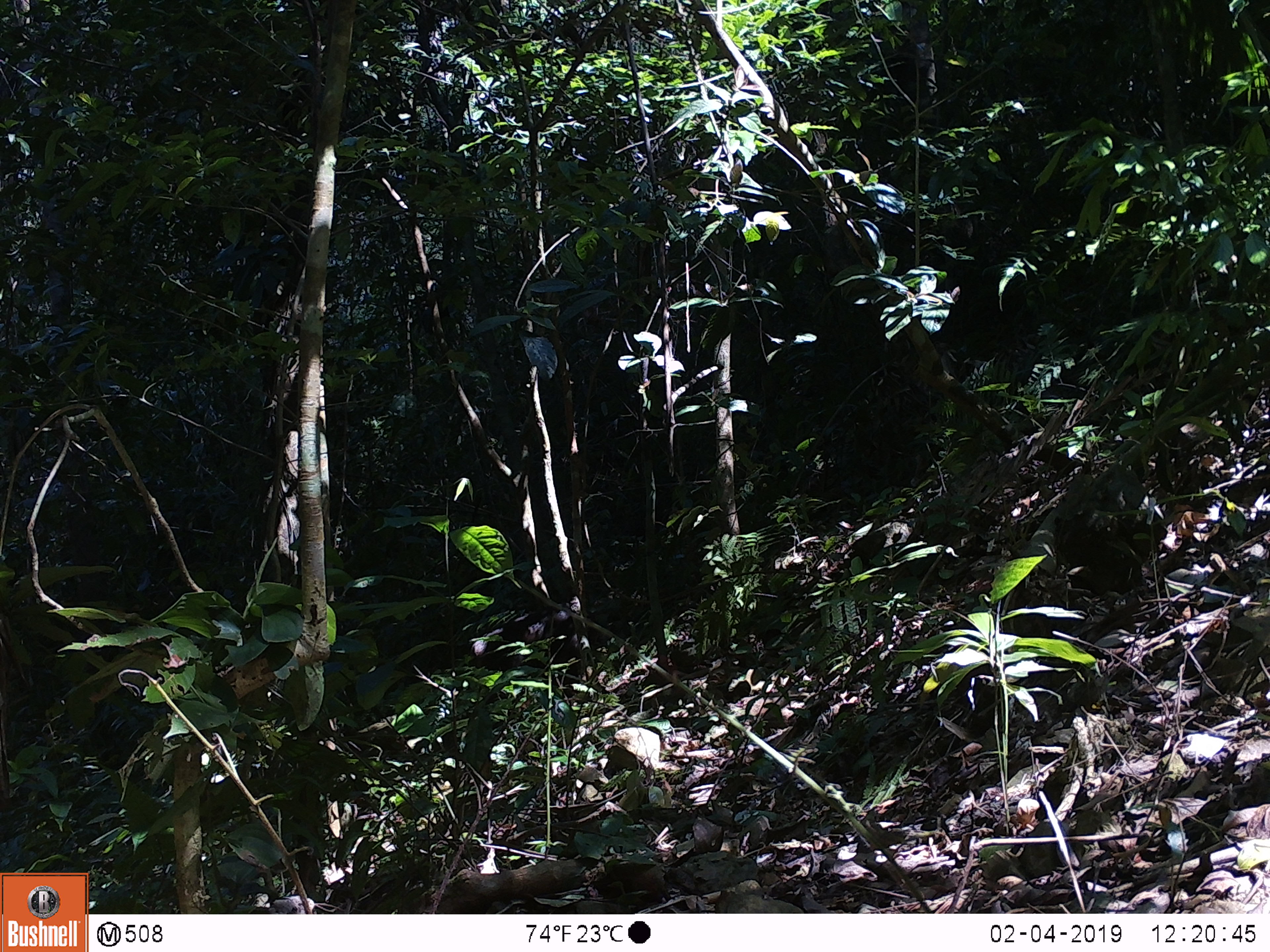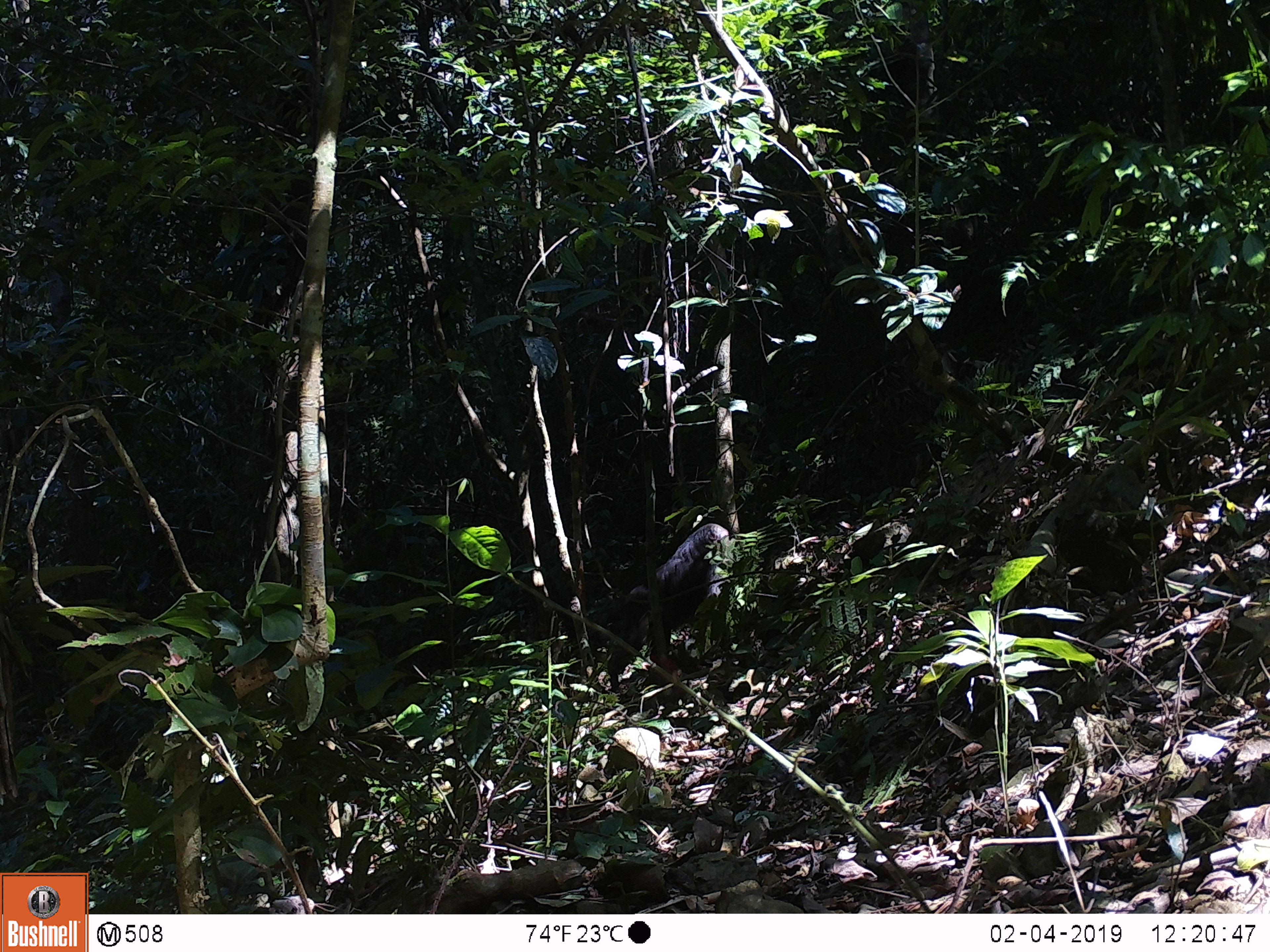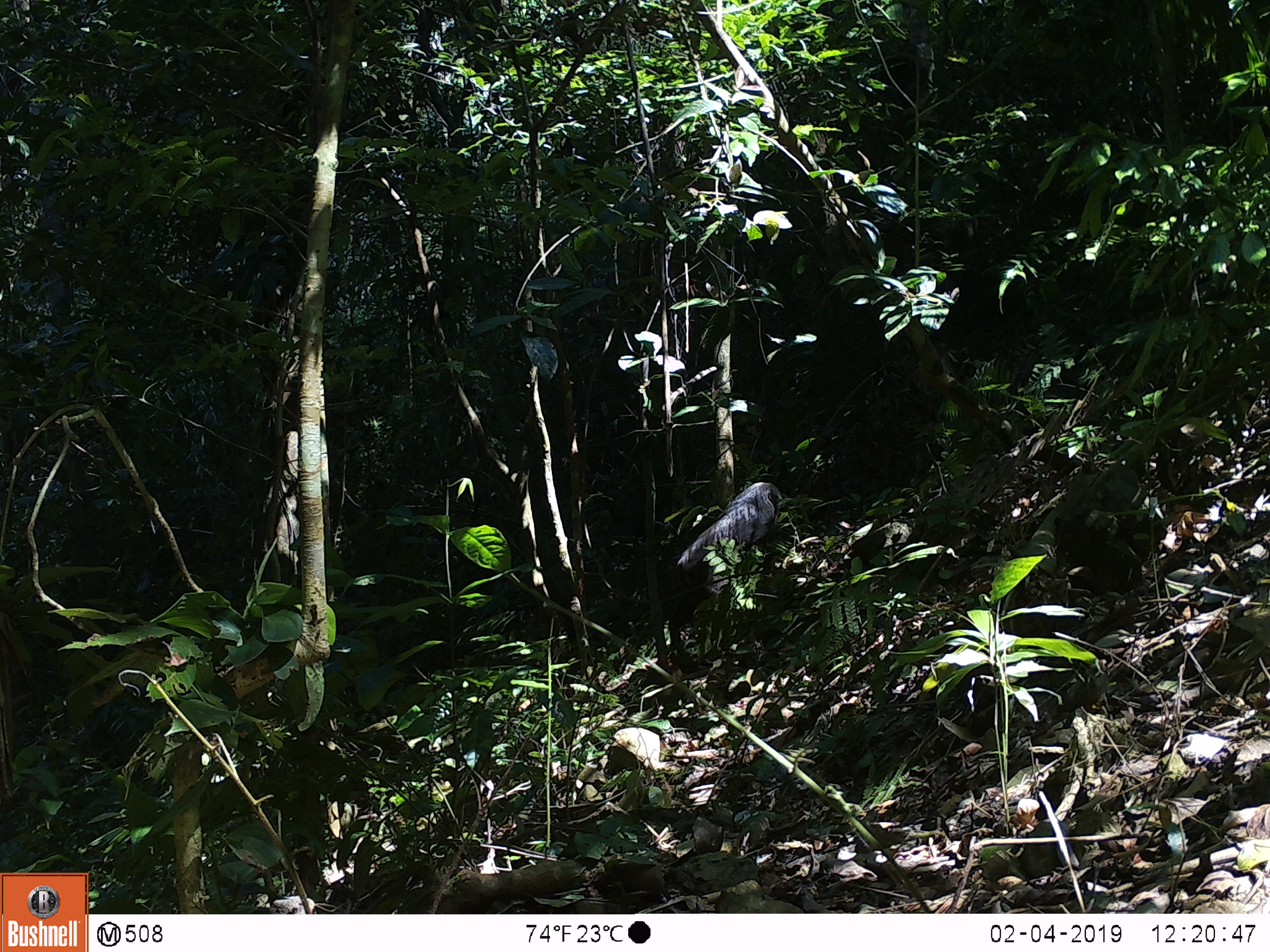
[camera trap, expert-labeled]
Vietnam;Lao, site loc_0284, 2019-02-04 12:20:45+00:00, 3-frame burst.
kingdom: Animalia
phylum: Chordata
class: Mammalia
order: Primates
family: Cercopithecidae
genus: Macaca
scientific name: Macaca arctoides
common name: stump-tailed macaque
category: stump tailed macaque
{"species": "stump tailed macaque (stump-tailed macaque) (Macaca arctoides)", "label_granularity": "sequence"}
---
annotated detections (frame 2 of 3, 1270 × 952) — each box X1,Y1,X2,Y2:
stump tailed macaque: 607,522,731,690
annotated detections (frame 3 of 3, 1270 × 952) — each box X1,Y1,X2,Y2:
stump tailed macaque: 668,481,783,654